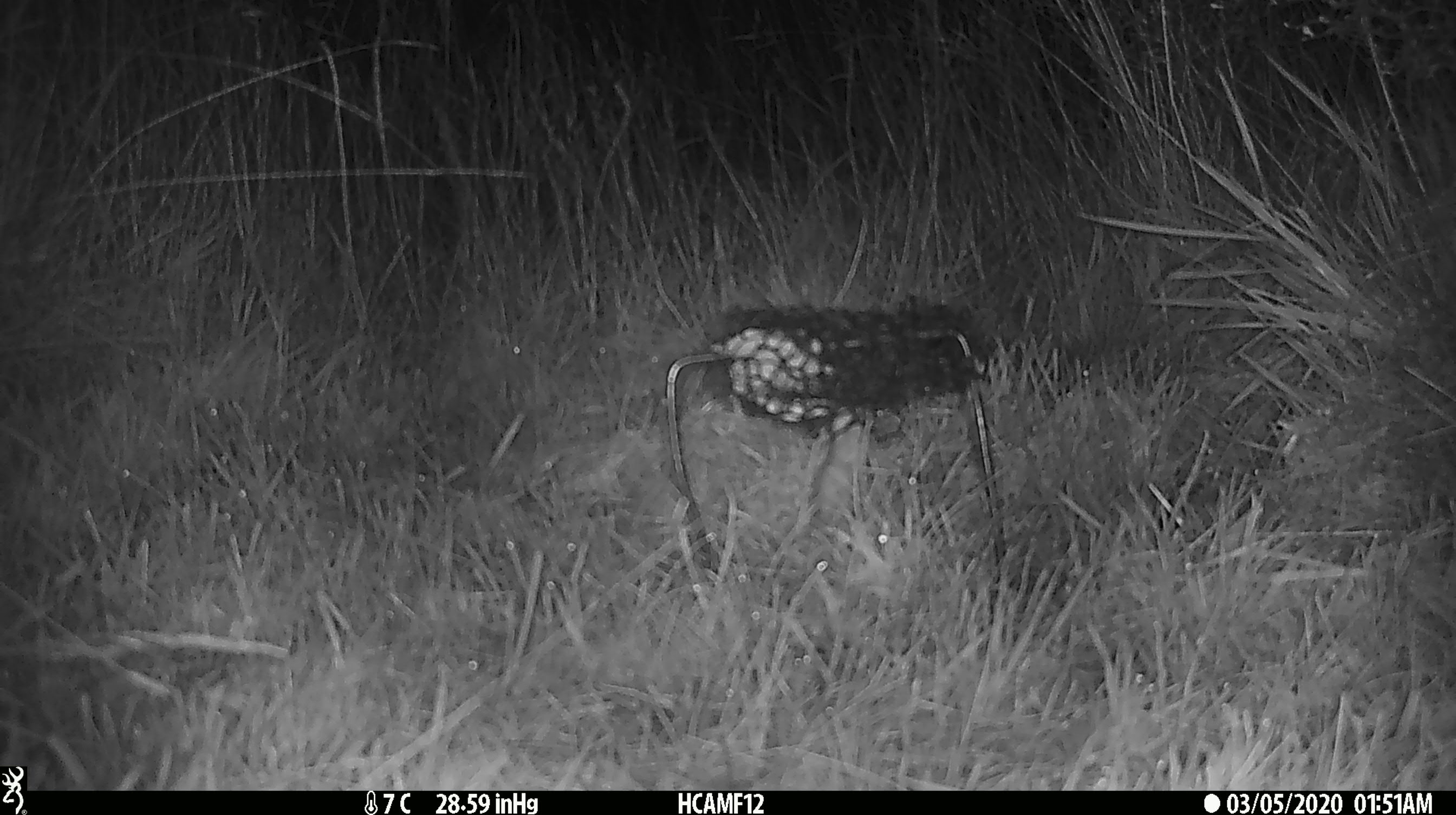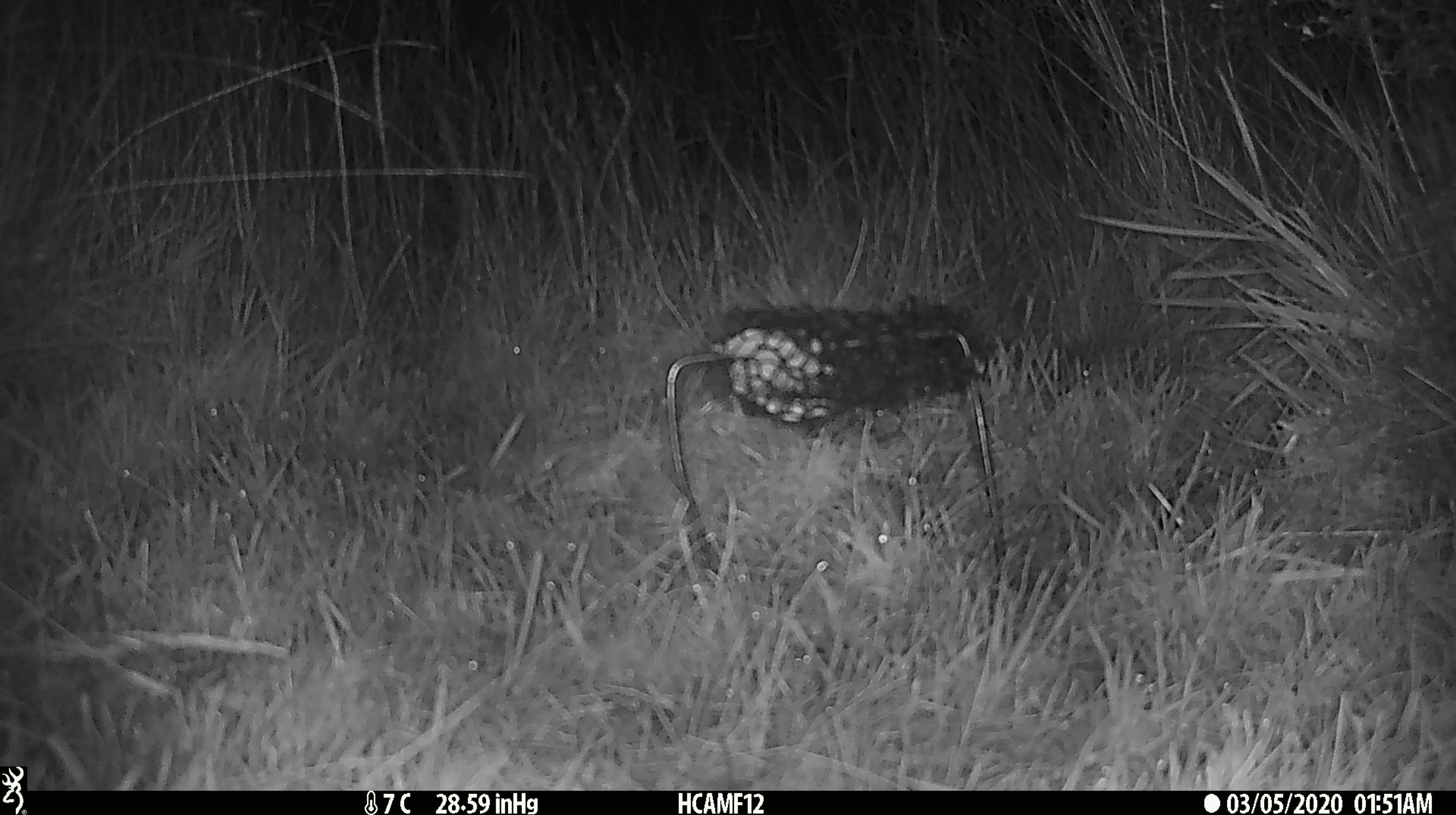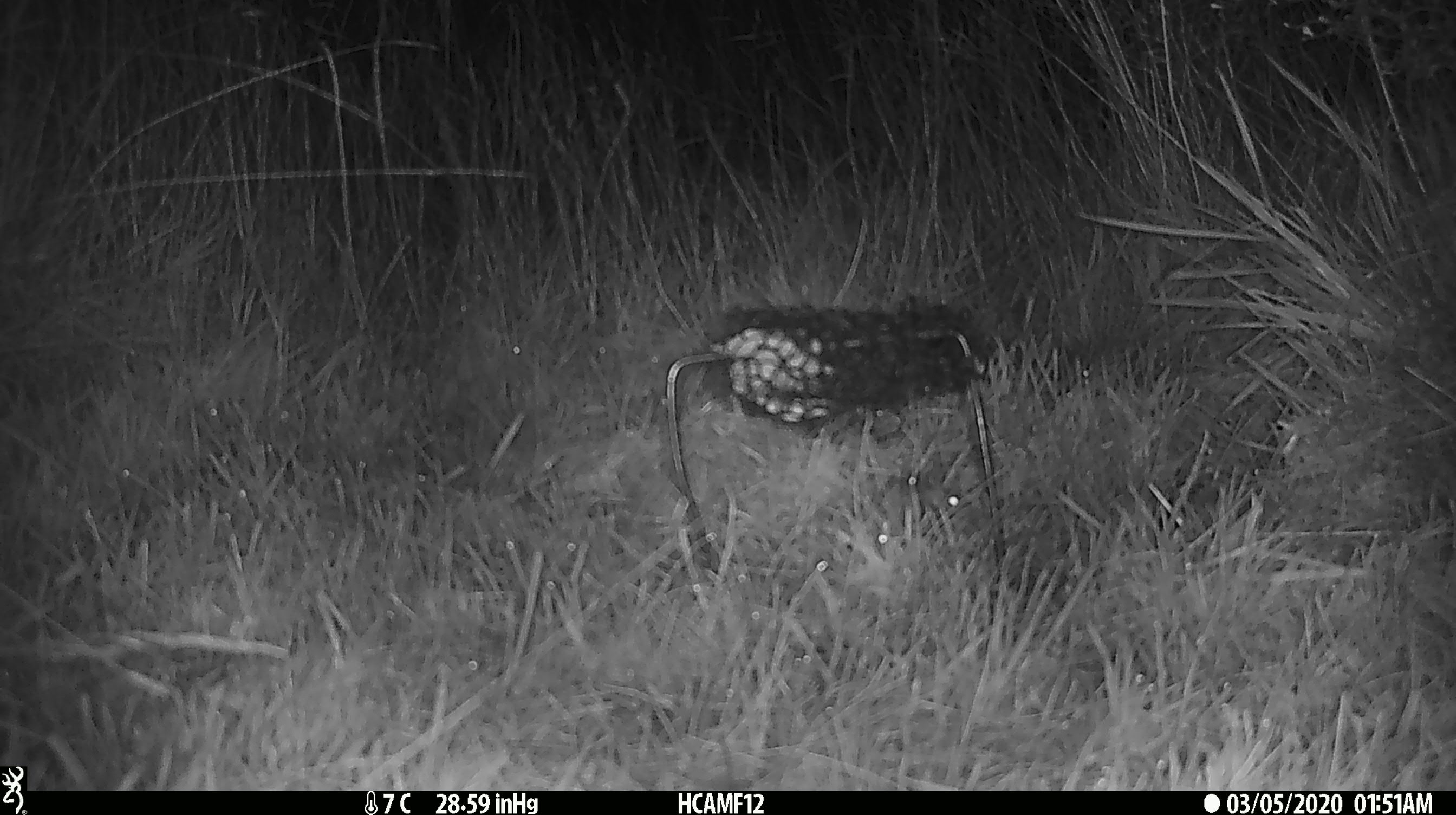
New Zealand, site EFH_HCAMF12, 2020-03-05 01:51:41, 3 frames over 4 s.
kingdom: Animalia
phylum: Chordata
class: Mammalia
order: Rodentia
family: Muridae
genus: Mus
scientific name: Mus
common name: mouse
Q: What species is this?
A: Mouse (Mus).